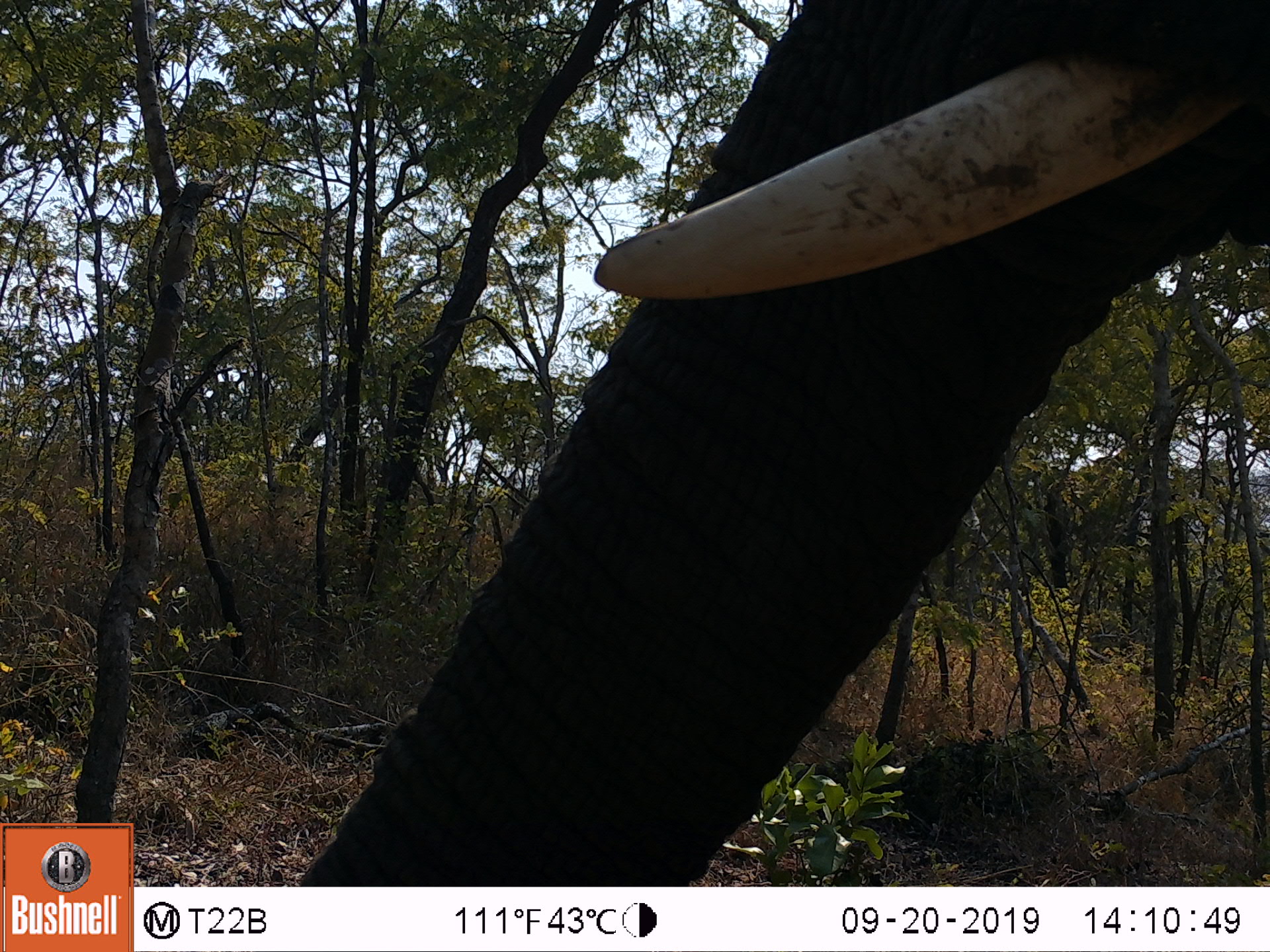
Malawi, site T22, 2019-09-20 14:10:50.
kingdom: Animalia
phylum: Chordata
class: Mammalia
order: Proboscidea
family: Elephantidae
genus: Loxodonta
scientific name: Loxodonta africana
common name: african savanna elephant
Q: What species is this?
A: African savanna elephant (Loxodonta africana).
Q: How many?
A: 1.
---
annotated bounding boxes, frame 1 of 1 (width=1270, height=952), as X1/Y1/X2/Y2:
african savanna elephant: 286/0/1269/885